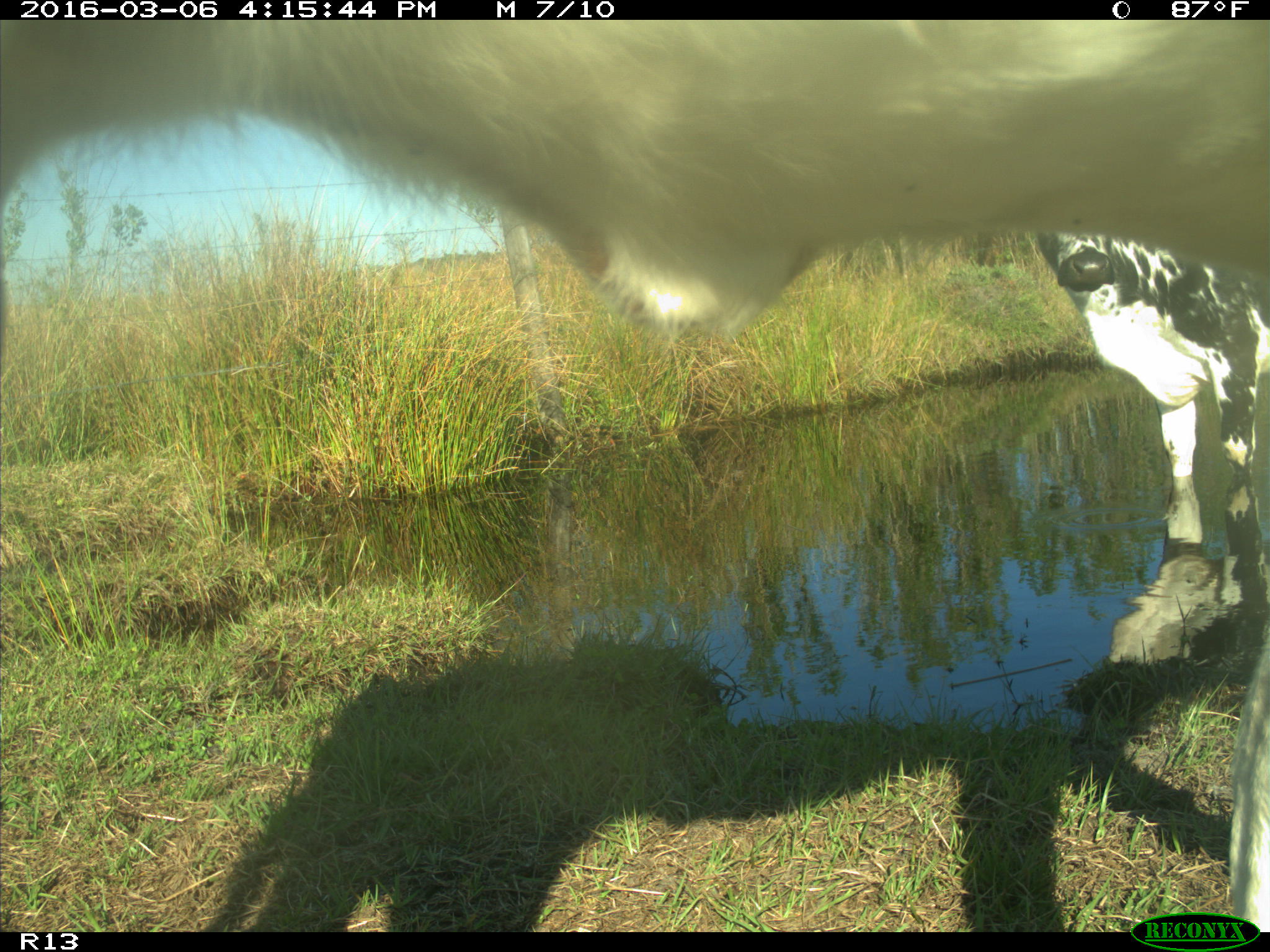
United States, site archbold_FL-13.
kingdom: Animalia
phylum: Chordata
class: Mammalia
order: Artiodactyla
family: Bovidae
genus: Bos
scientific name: Bos taurus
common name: domestic cow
Bos taurus (domestic cow).